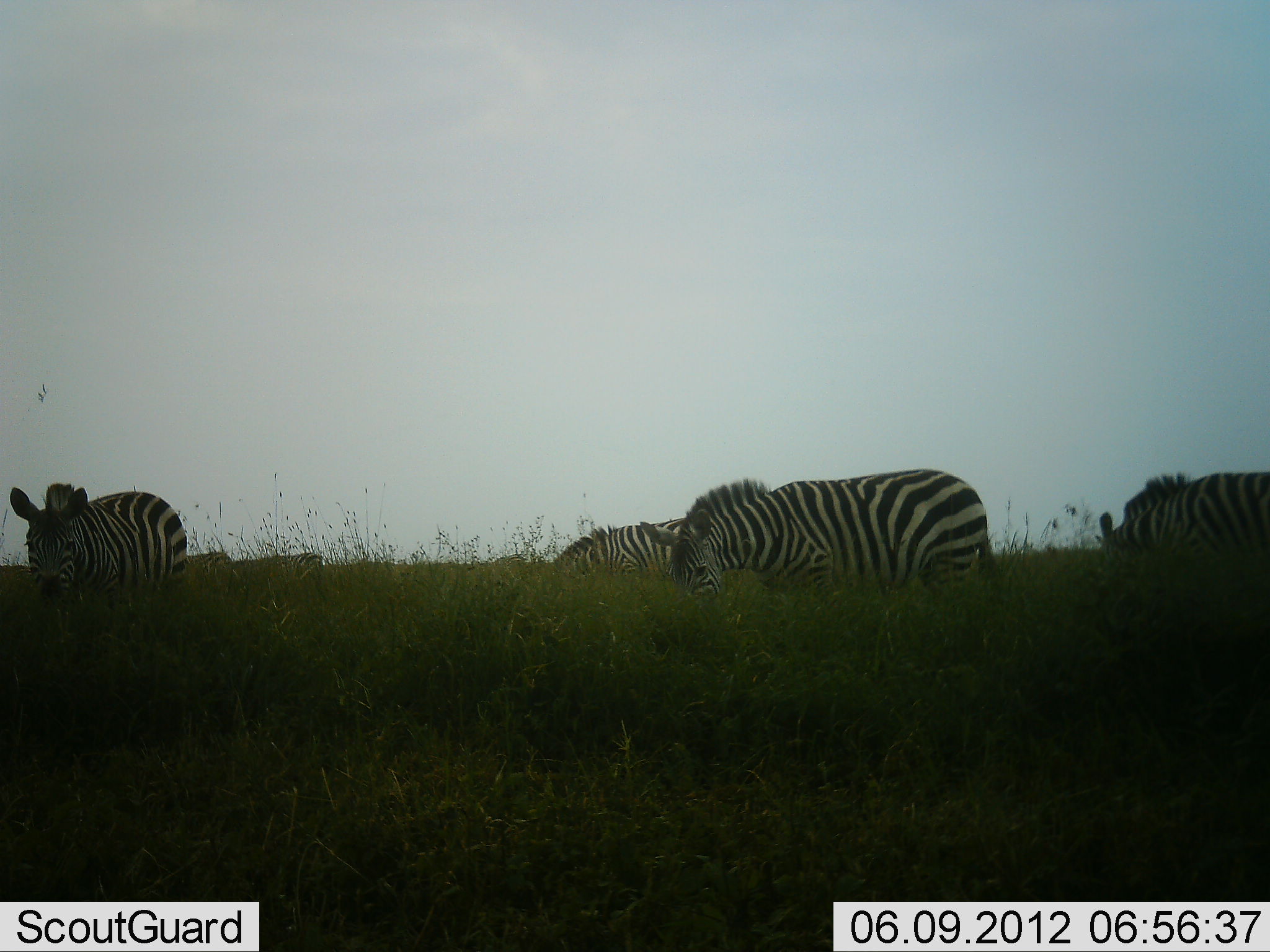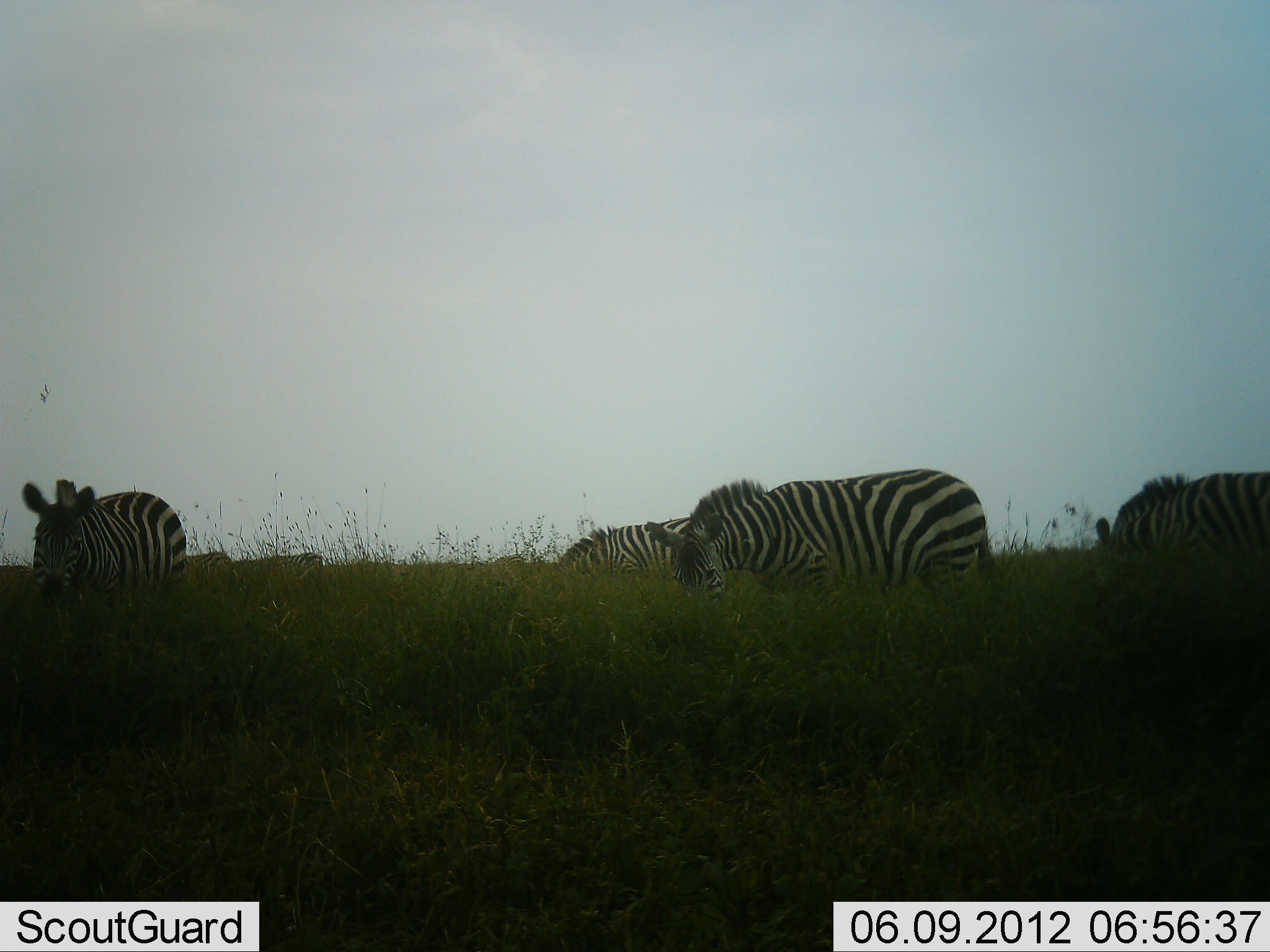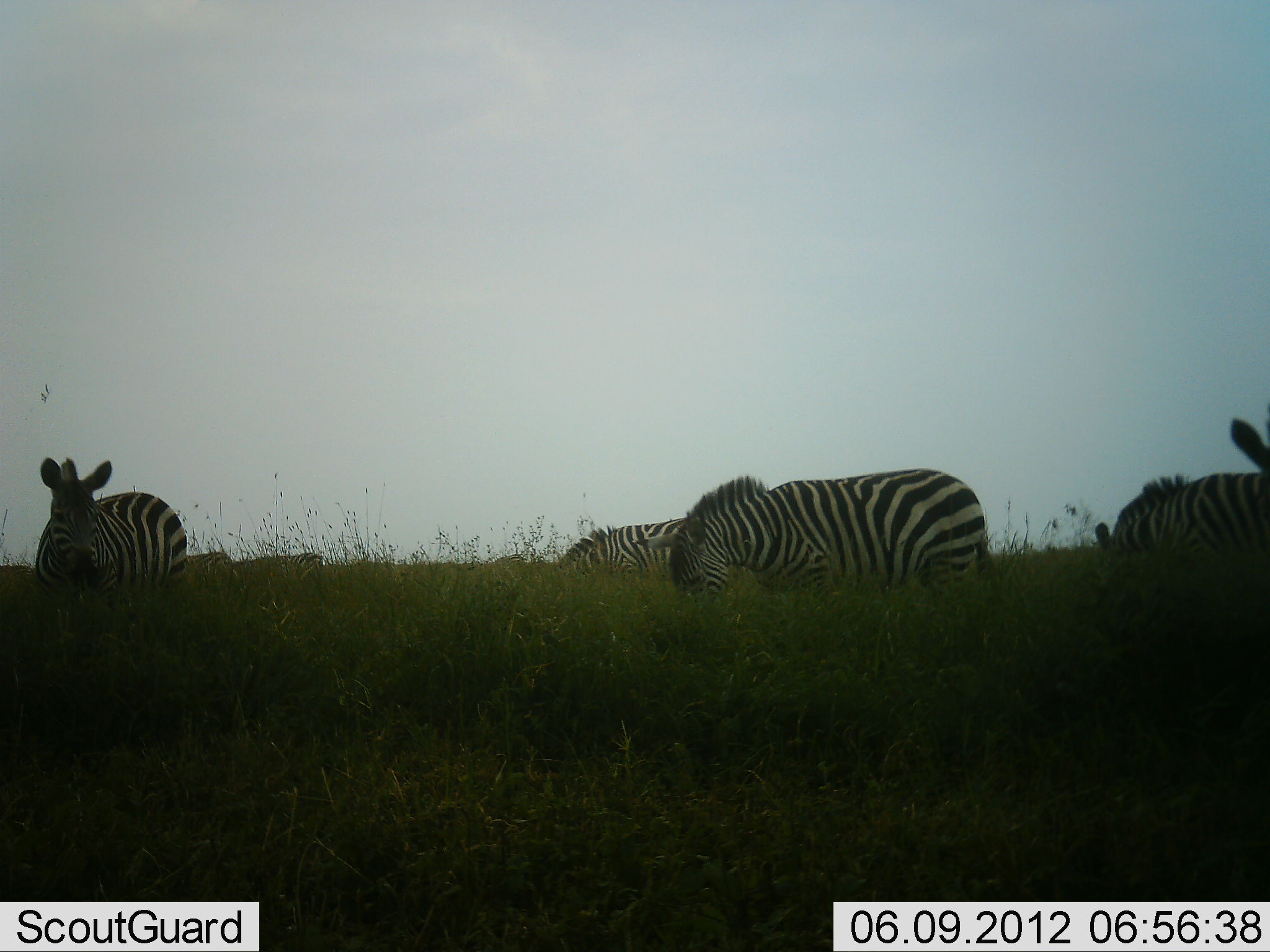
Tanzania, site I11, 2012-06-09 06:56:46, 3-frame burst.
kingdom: Animalia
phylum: Chordata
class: Mammalia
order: Perissodactyla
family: Equidae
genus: Equus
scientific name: Equus quagga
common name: plains zebra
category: zebra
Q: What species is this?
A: Zebra (plains zebra) (Equus quagga).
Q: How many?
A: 6.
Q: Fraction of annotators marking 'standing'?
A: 20%.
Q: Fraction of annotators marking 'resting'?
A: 0%.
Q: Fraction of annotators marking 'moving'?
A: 0%.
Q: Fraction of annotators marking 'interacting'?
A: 0%.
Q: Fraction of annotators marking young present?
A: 0%.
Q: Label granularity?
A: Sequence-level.